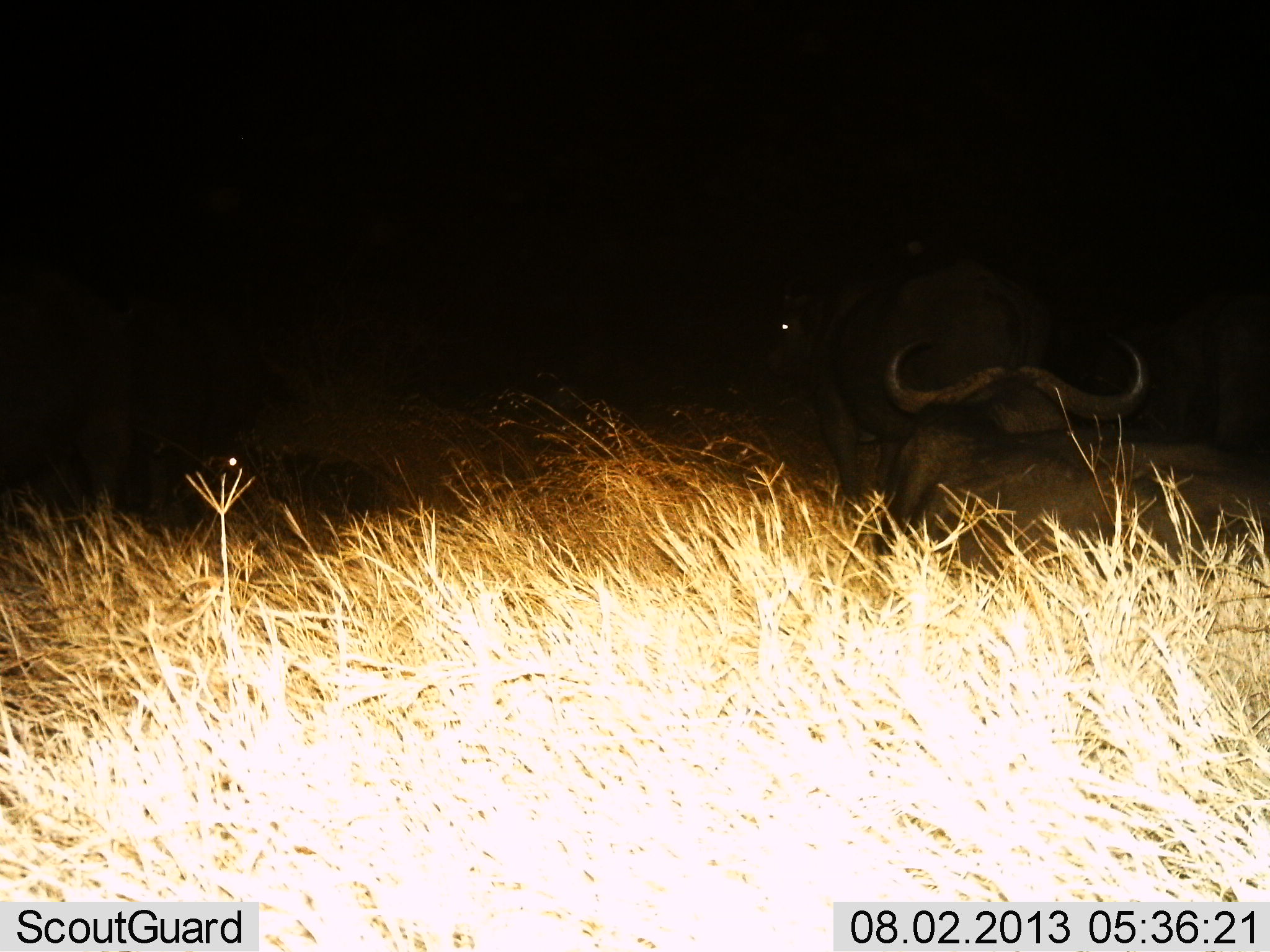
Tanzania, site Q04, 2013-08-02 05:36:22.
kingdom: Animalia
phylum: Chordata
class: Mammalia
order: Artiodactyla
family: Bovidae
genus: Syncerus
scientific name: Syncerus caffer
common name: cape buffalo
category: buffalo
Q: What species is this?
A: Buffalo (cape buffalo) (Syncerus caffer).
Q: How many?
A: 2.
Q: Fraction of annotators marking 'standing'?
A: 32%.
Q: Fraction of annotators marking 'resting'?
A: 86%.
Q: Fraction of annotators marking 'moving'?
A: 18%.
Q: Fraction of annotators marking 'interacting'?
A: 4%.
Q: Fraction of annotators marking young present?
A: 0%.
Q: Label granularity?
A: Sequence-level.